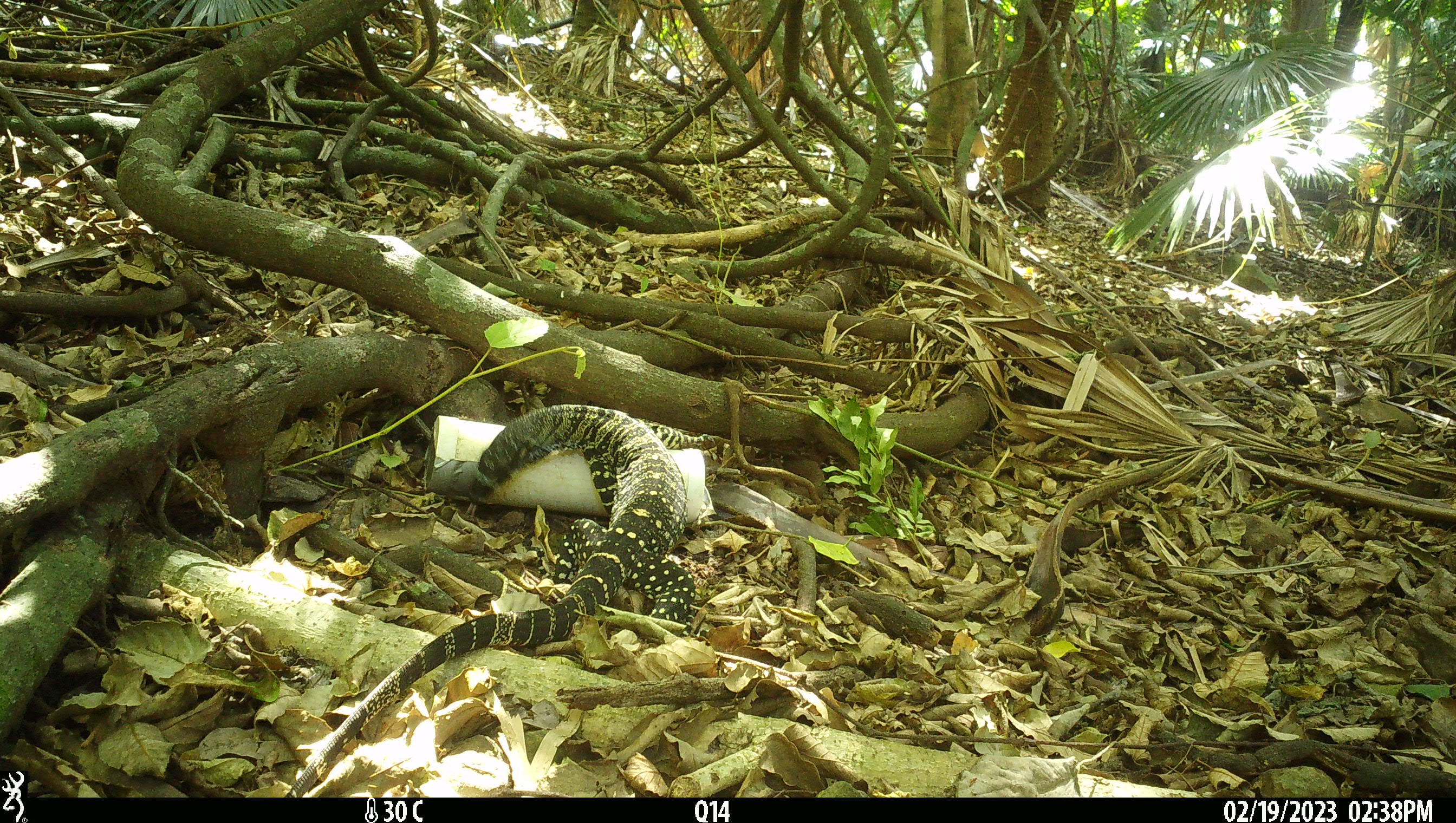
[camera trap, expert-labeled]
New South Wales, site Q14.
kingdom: Animalia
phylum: Chordata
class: Reptilia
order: Squamata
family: Varanidae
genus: Varanus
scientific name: Varanus varius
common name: lace monitor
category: goanna